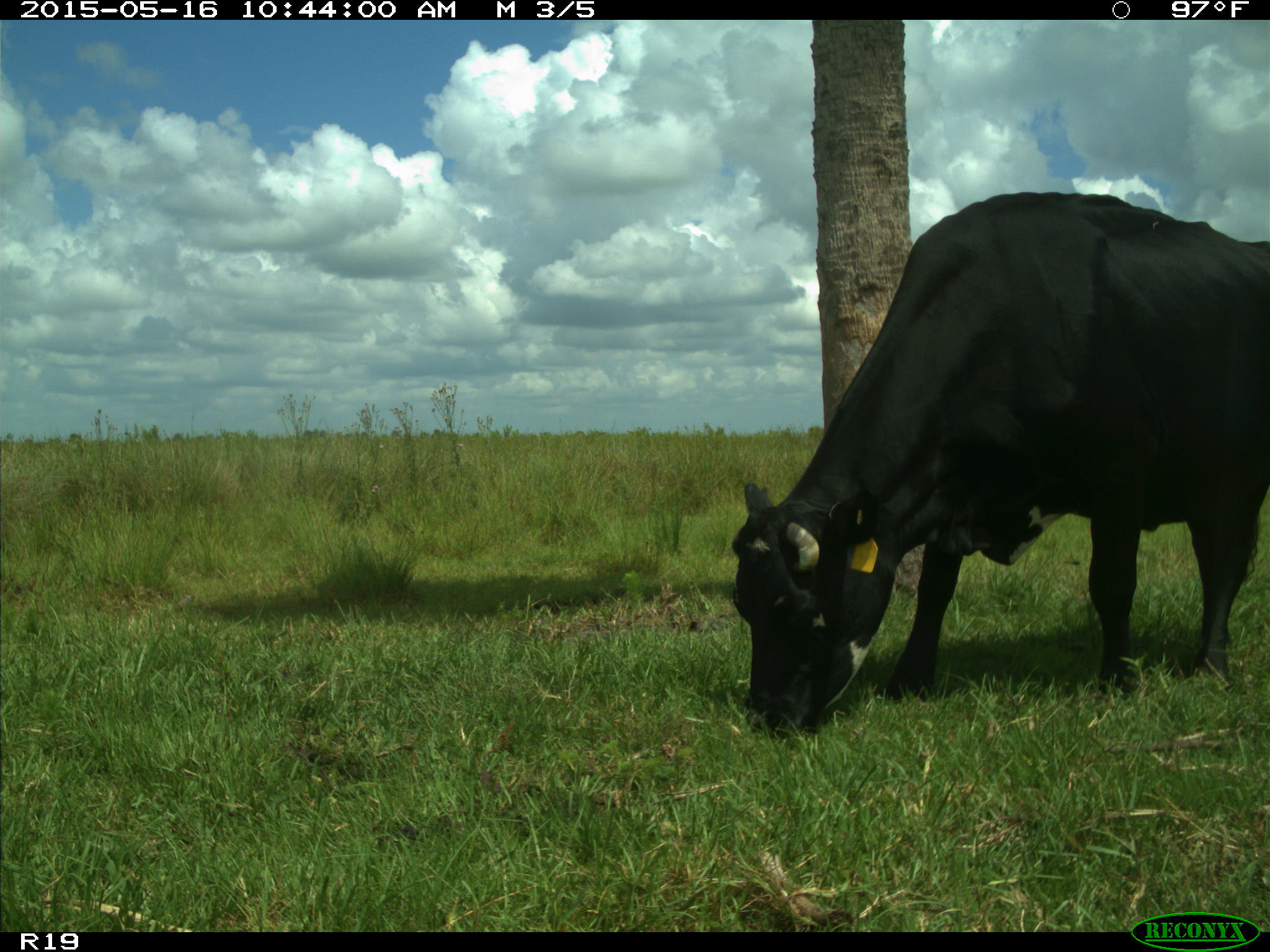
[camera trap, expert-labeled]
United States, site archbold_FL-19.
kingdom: Animalia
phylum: Chordata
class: Mammalia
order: Artiodactyla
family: Bovidae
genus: Bos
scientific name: Bos taurus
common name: domestic cow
Bos taurus (domestic cow).